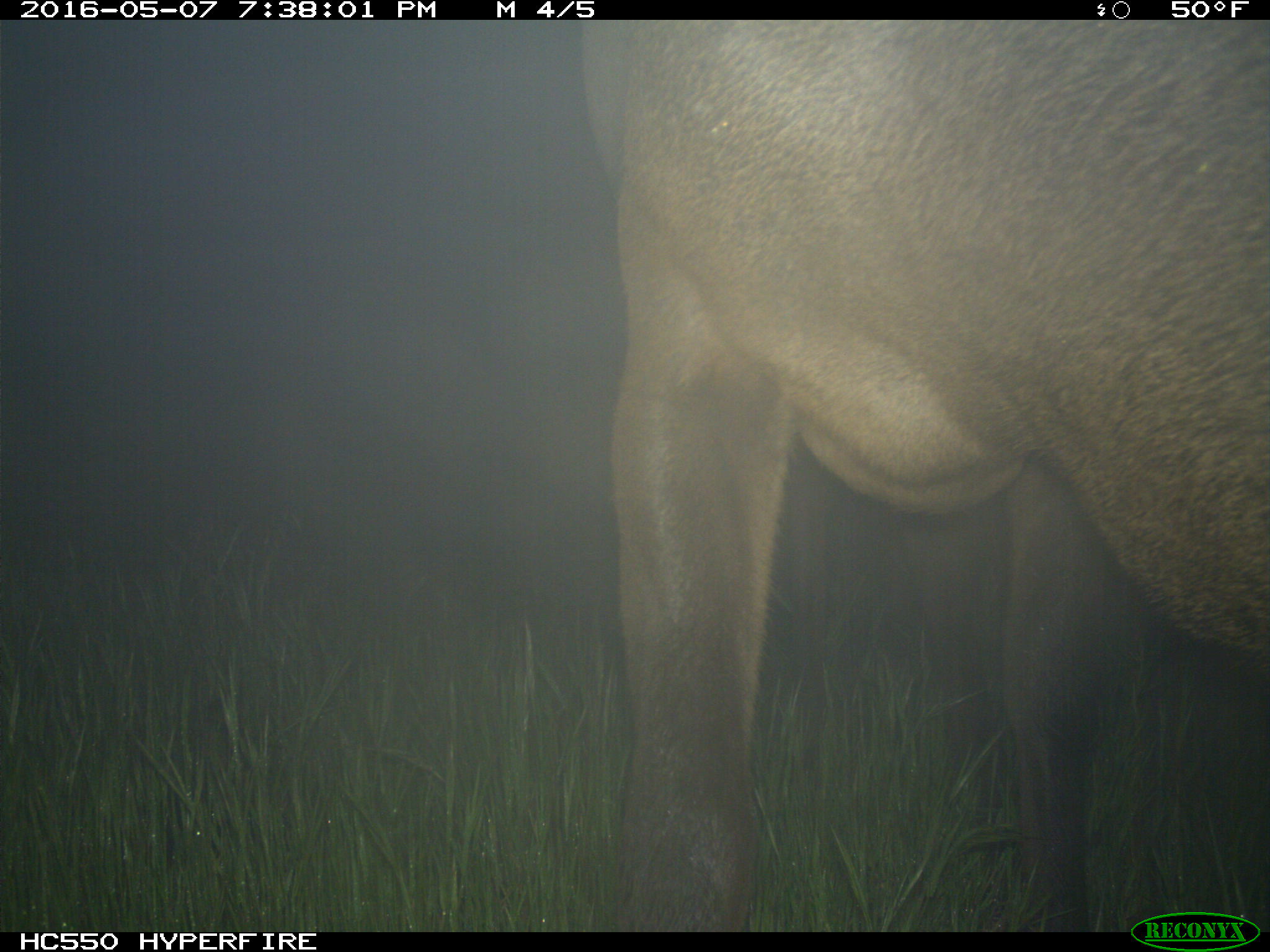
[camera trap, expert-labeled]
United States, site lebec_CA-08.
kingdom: Animalia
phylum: Chordata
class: Mammalia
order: Artiodactyla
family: Cervidae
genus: Cervus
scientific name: Cervus canadensis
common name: elk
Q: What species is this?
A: Cervus canadensis (elk).